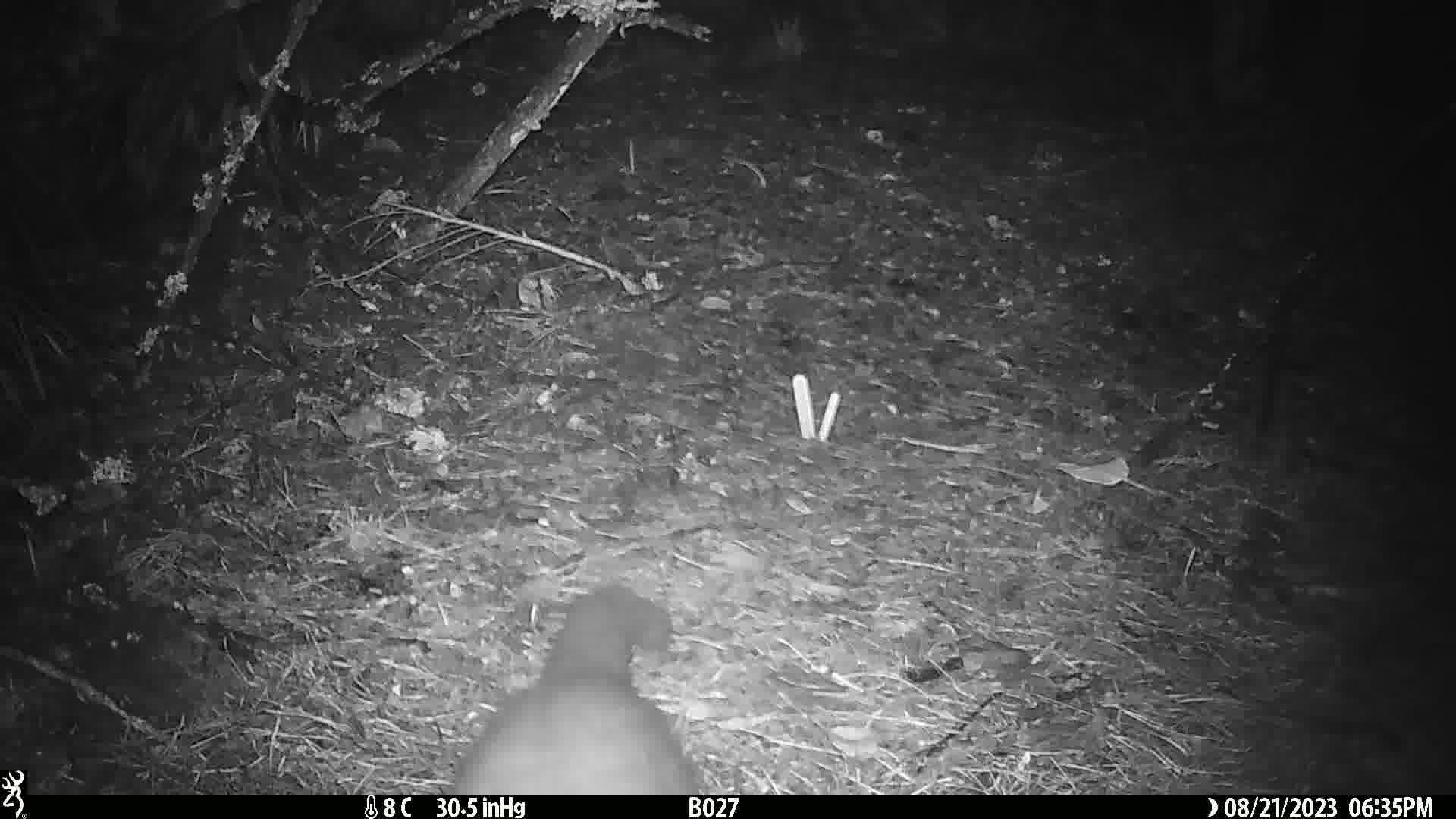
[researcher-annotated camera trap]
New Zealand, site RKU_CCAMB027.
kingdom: Animalia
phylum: Chordata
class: Mammalia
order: Diprotodontia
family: Phalangeridae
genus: Trichosurus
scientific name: Trichosurus vulpecula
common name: common brushtail possum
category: possum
Possum (common brushtail possum) (Trichosurus vulpecula).